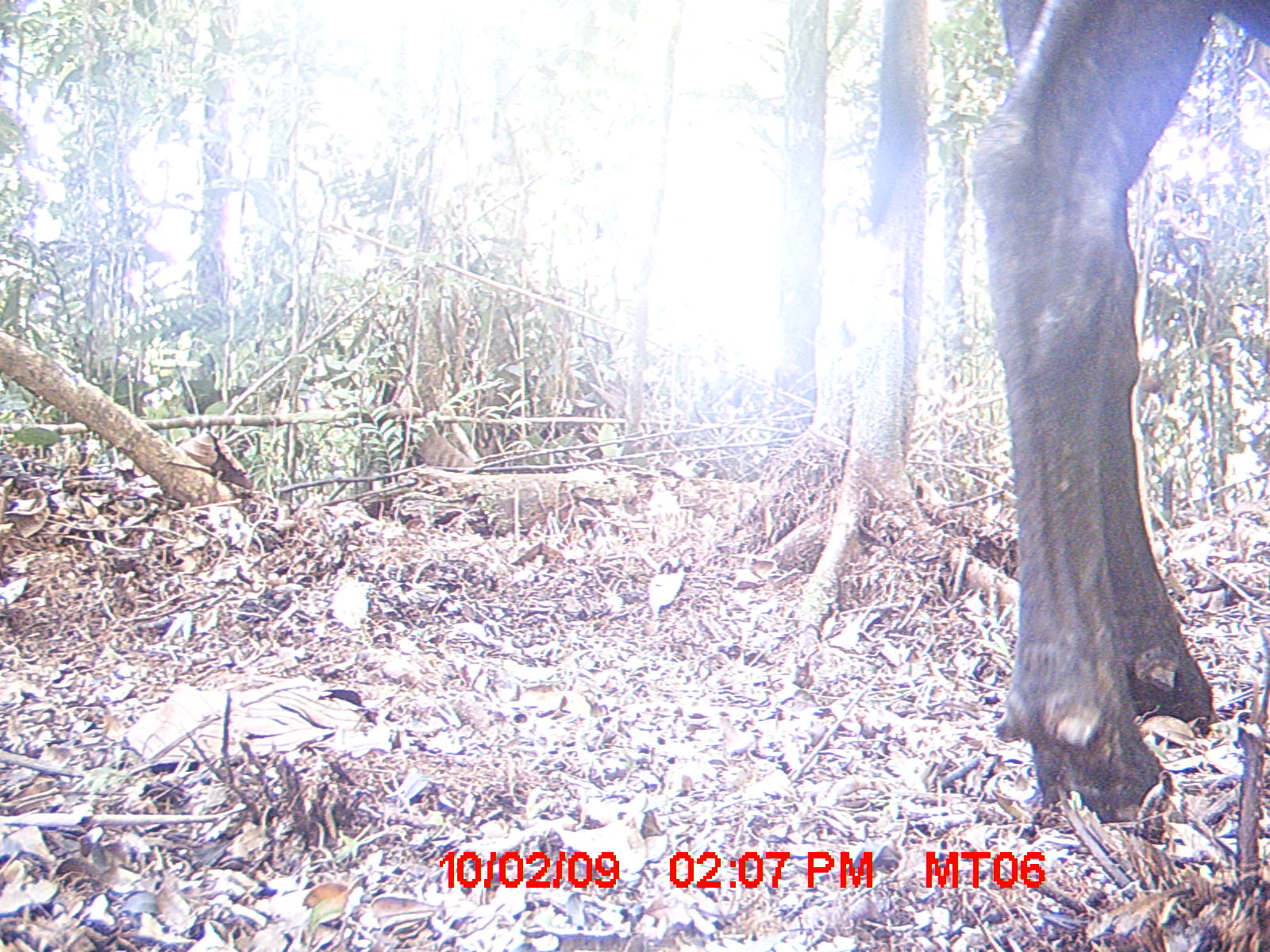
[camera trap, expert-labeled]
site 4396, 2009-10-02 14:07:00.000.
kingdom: Animalia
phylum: Chordata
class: Mammalia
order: Artiodactyla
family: Bovidae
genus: Bos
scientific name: Bos taurus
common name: domestic cattle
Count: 1.